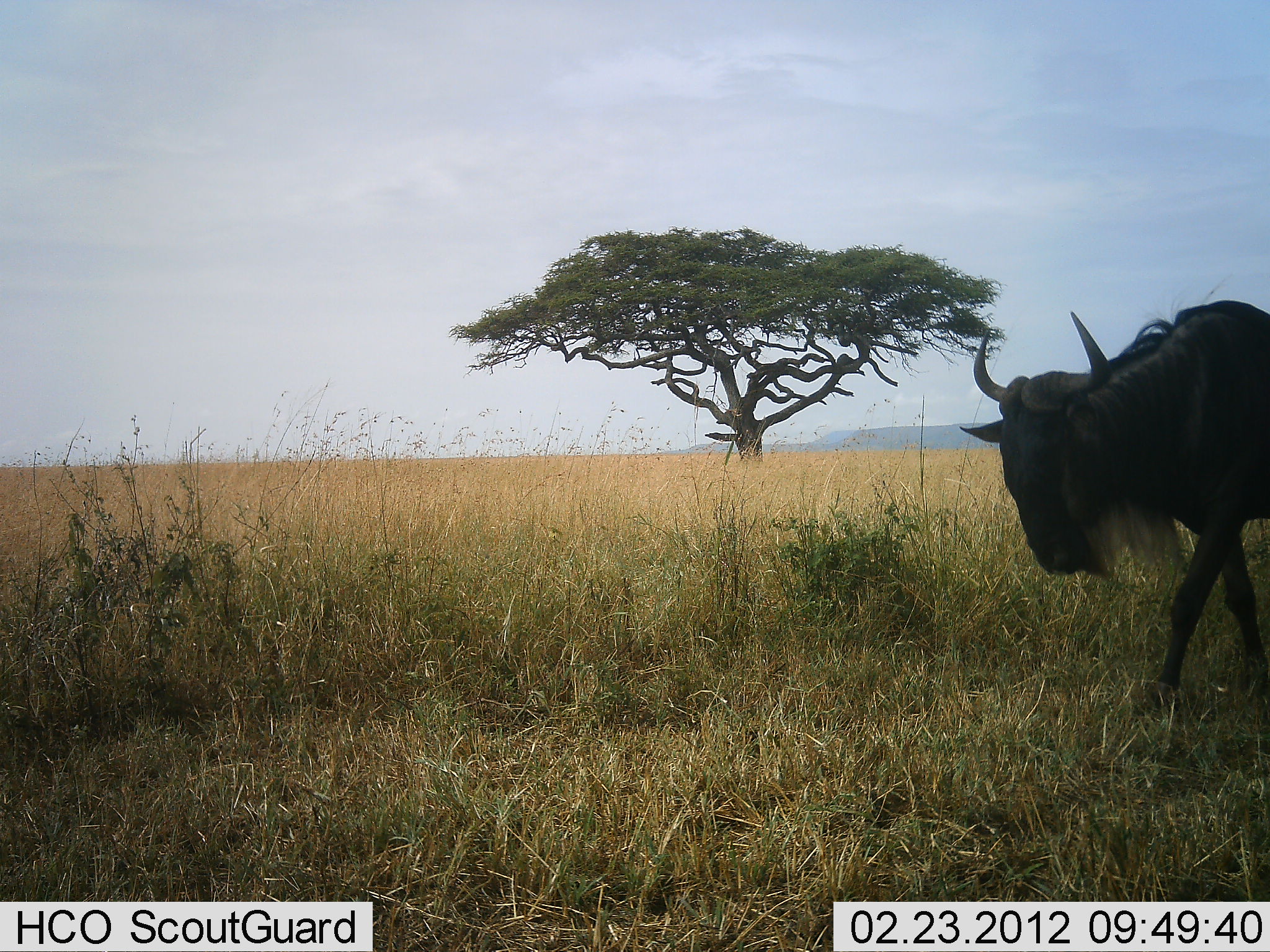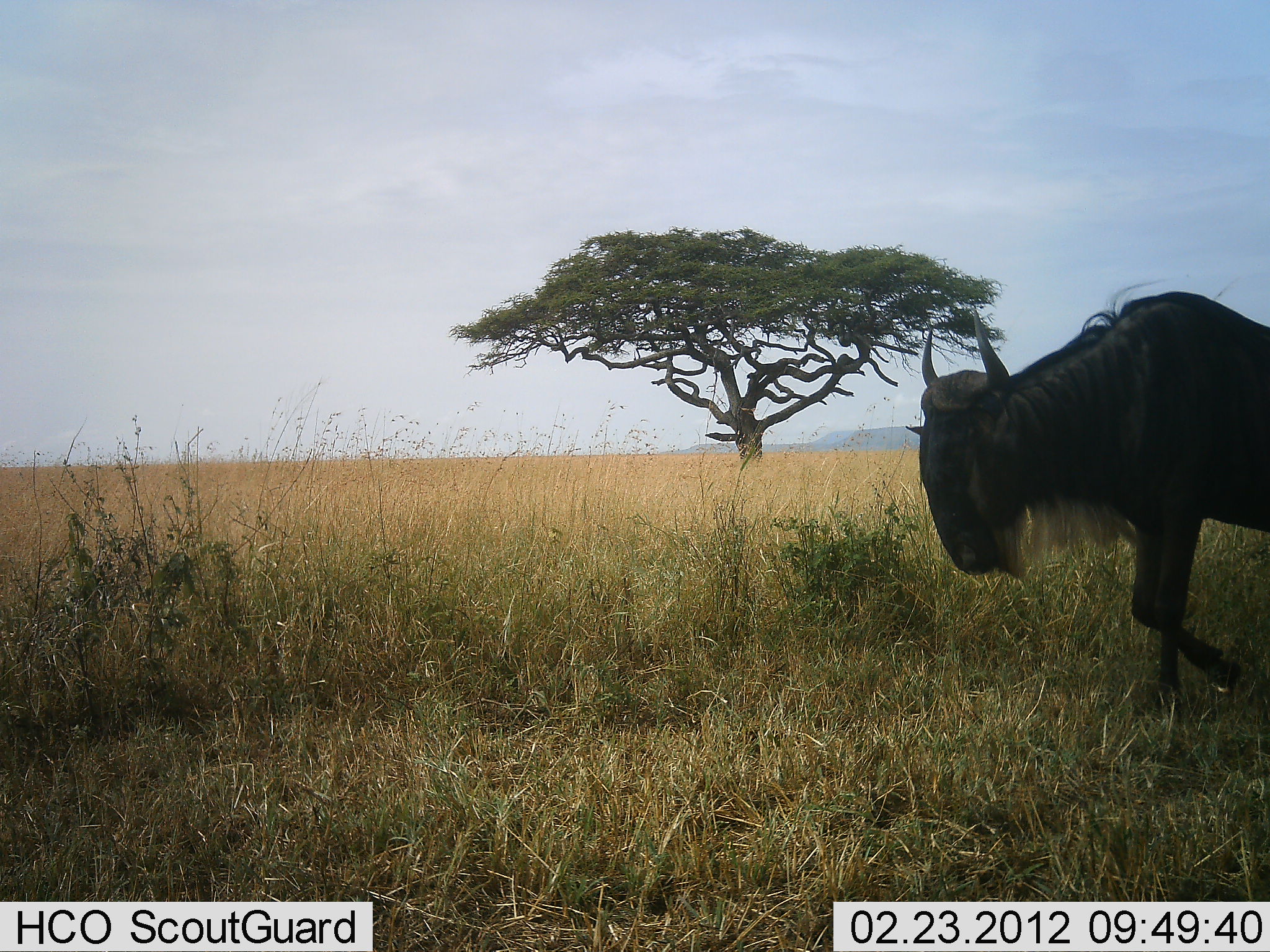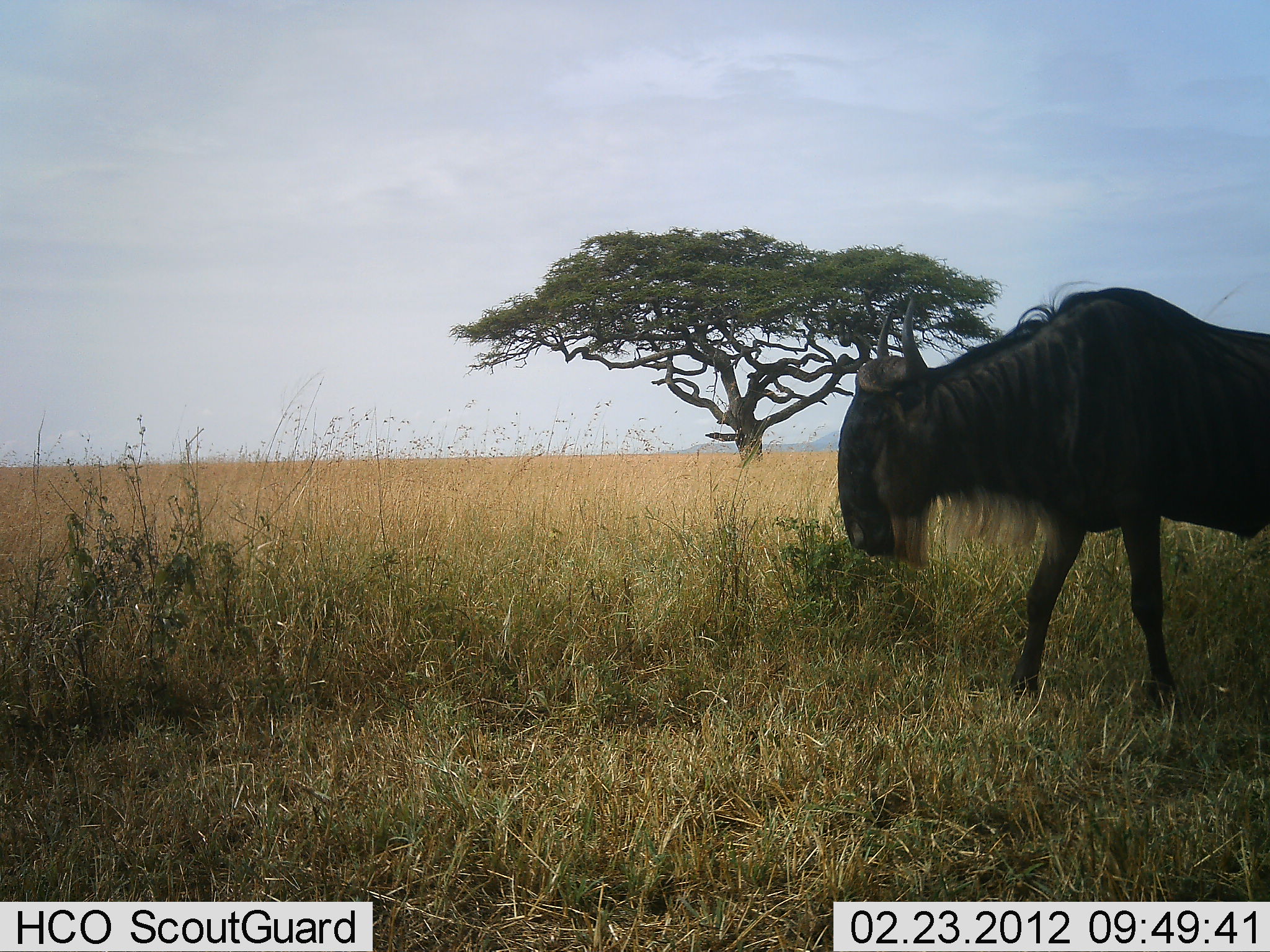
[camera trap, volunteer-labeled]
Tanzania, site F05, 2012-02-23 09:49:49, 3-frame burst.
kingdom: Animalia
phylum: Chordata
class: Mammalia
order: Artiodactyla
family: Bovidae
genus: Connochaetes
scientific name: Connochaetes taurinus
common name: blue wildebeest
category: wildebeest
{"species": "wildebeest (blue wildebeest) (Connochaetes taurinus)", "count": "1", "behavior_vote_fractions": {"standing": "6%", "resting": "0%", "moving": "94%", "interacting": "0%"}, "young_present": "0%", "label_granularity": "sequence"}